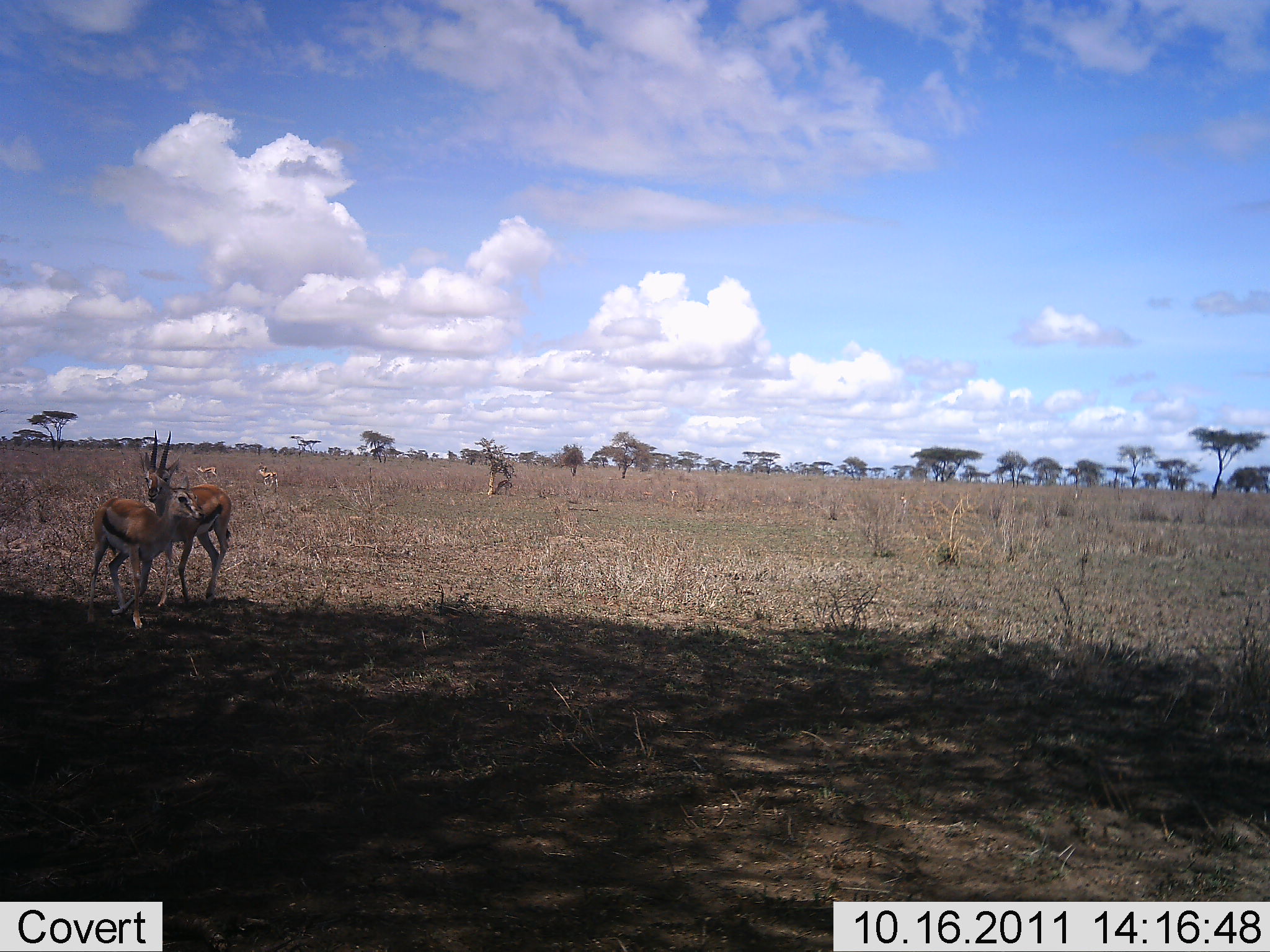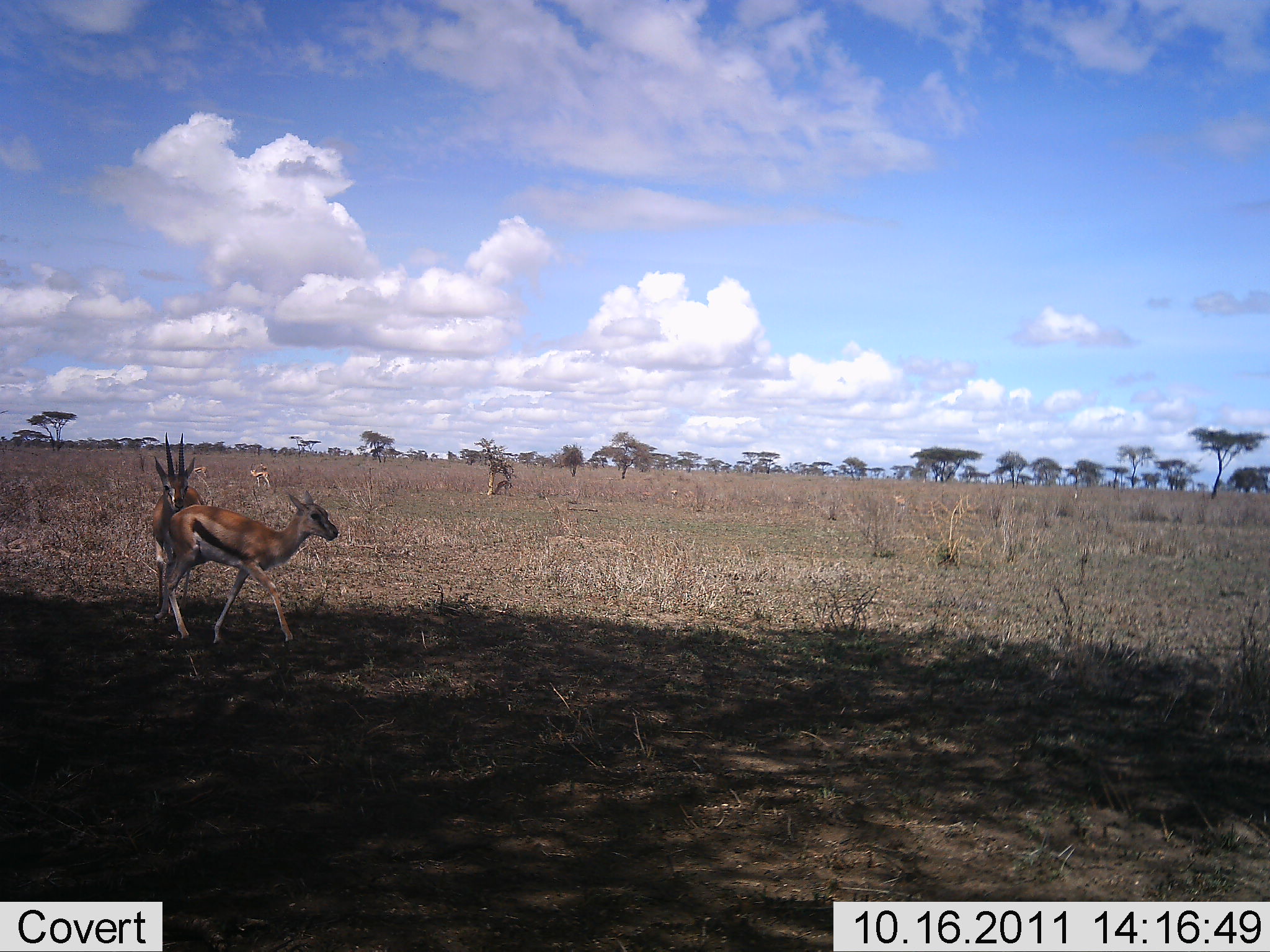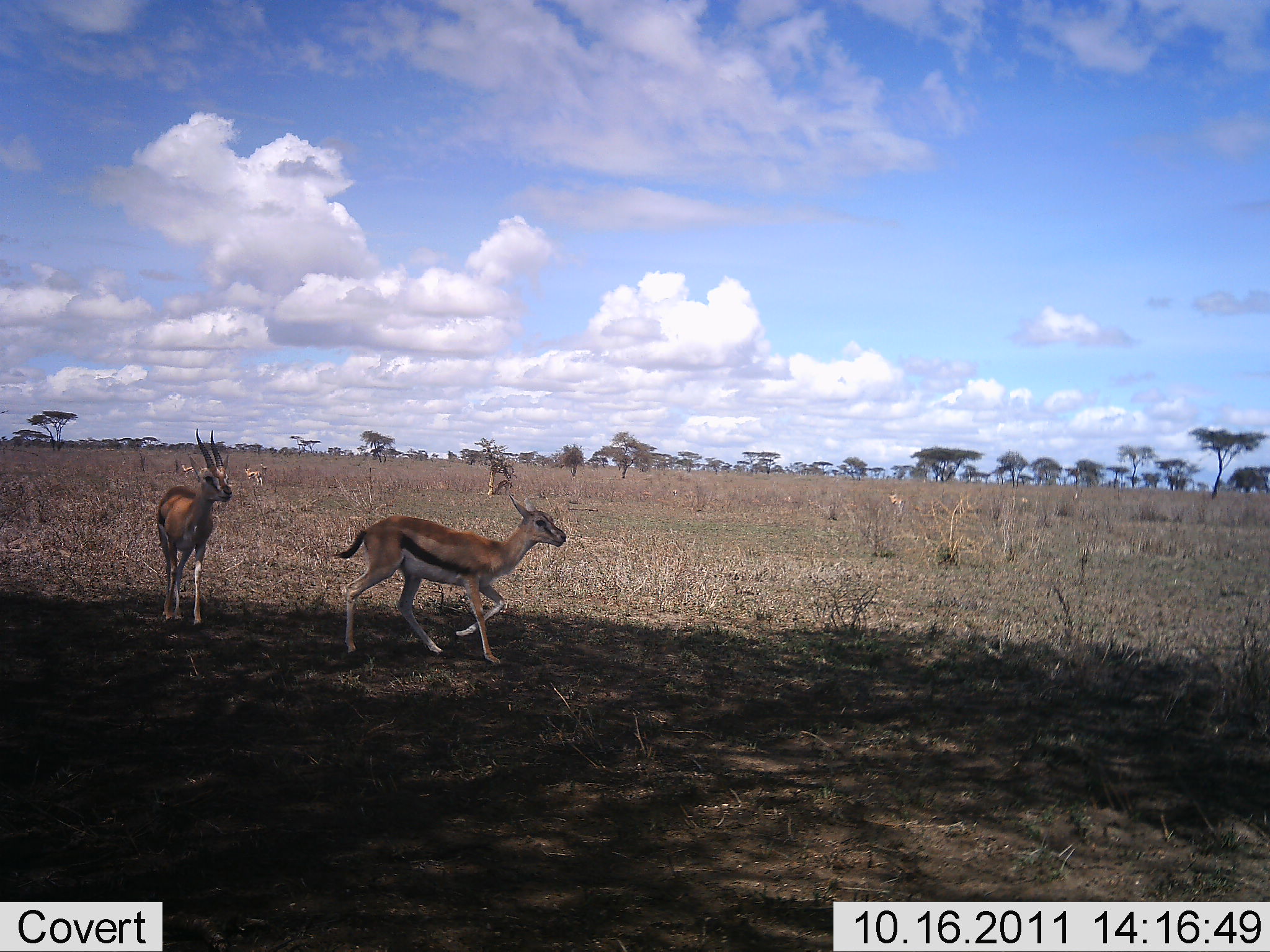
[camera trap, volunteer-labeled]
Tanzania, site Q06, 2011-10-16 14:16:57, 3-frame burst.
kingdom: Animalia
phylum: Chordata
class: Mammalia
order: Artiodactyla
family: Bovidae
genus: Eudorcas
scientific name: Eudorcas thomsonii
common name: thomson's gazelle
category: gazellethomsons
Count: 2.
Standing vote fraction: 38%.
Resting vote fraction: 0%.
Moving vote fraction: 85%.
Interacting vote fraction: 23%.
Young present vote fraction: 0%.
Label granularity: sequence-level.